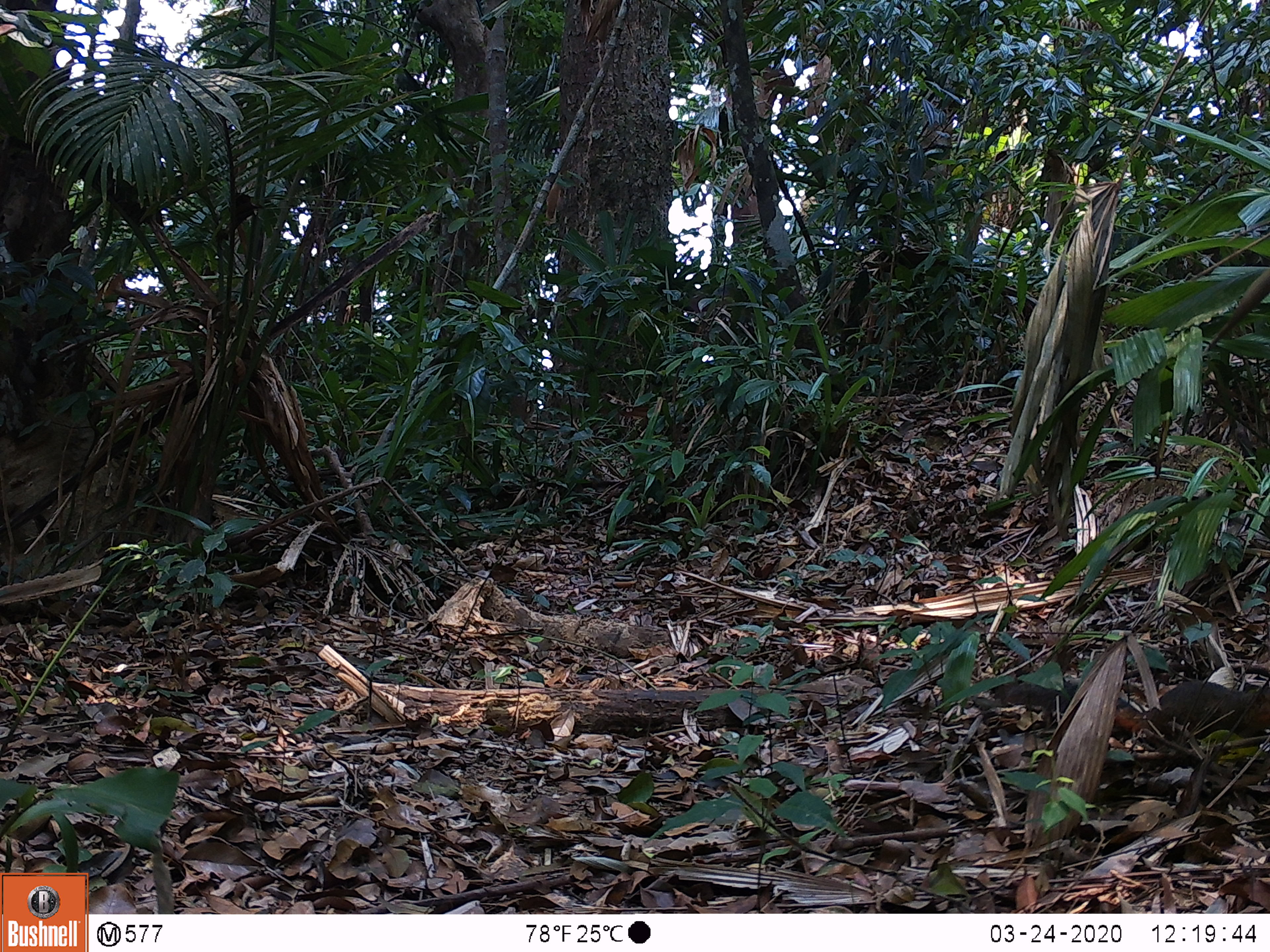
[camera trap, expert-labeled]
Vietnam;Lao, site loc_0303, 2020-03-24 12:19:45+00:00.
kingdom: Animalia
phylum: Chordata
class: Mammalia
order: Rodentia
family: Sciuridae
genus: Dremomys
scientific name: Dremomys rufigenis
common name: red-cheeked squirrel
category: red cheeked squirrel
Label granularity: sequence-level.